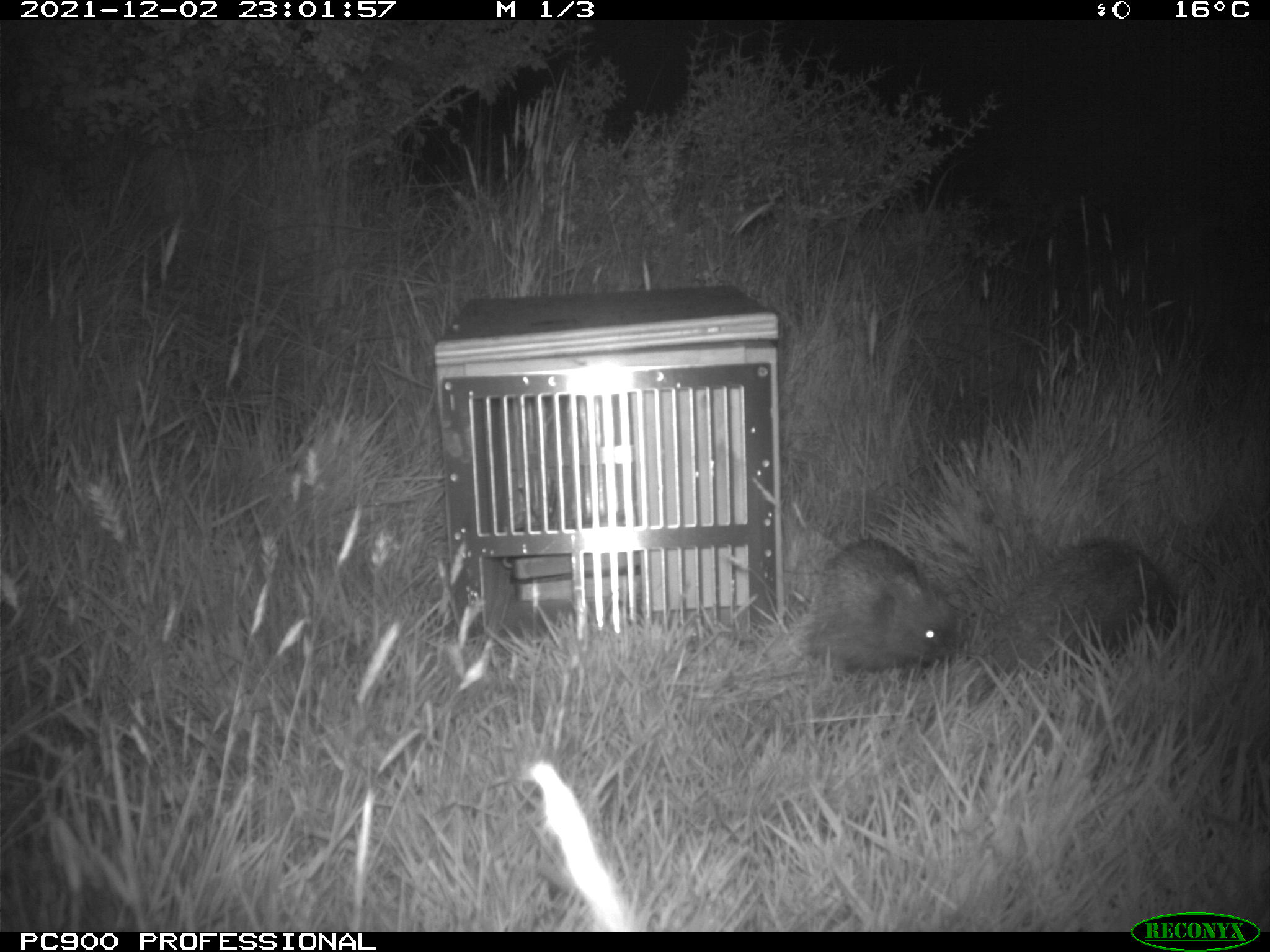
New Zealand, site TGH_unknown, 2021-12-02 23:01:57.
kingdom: Animalia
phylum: Chordata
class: Mammalia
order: Eulipotyphla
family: Erinaceidae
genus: Erinaceus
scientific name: Erinaceus europaeus europaeus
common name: european hedgehog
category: hedgehog